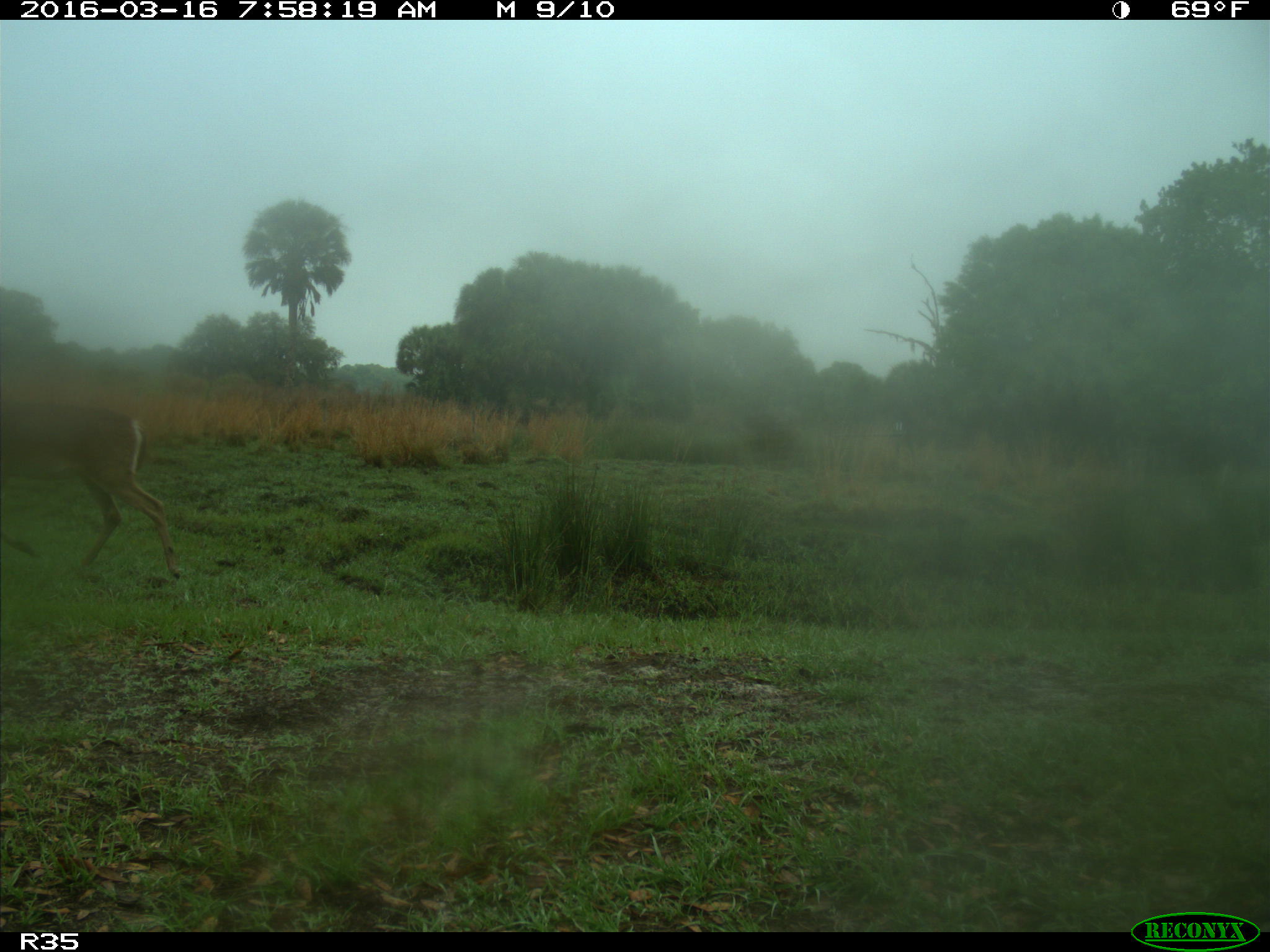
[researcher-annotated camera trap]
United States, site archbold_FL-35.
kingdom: Animalia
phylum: Chordata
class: Mammalia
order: Artiodactyla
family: Cervidae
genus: Odocoileus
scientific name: Odocoileus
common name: deer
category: unidentified deer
Unidentified deer (deer) (Odocoileus).